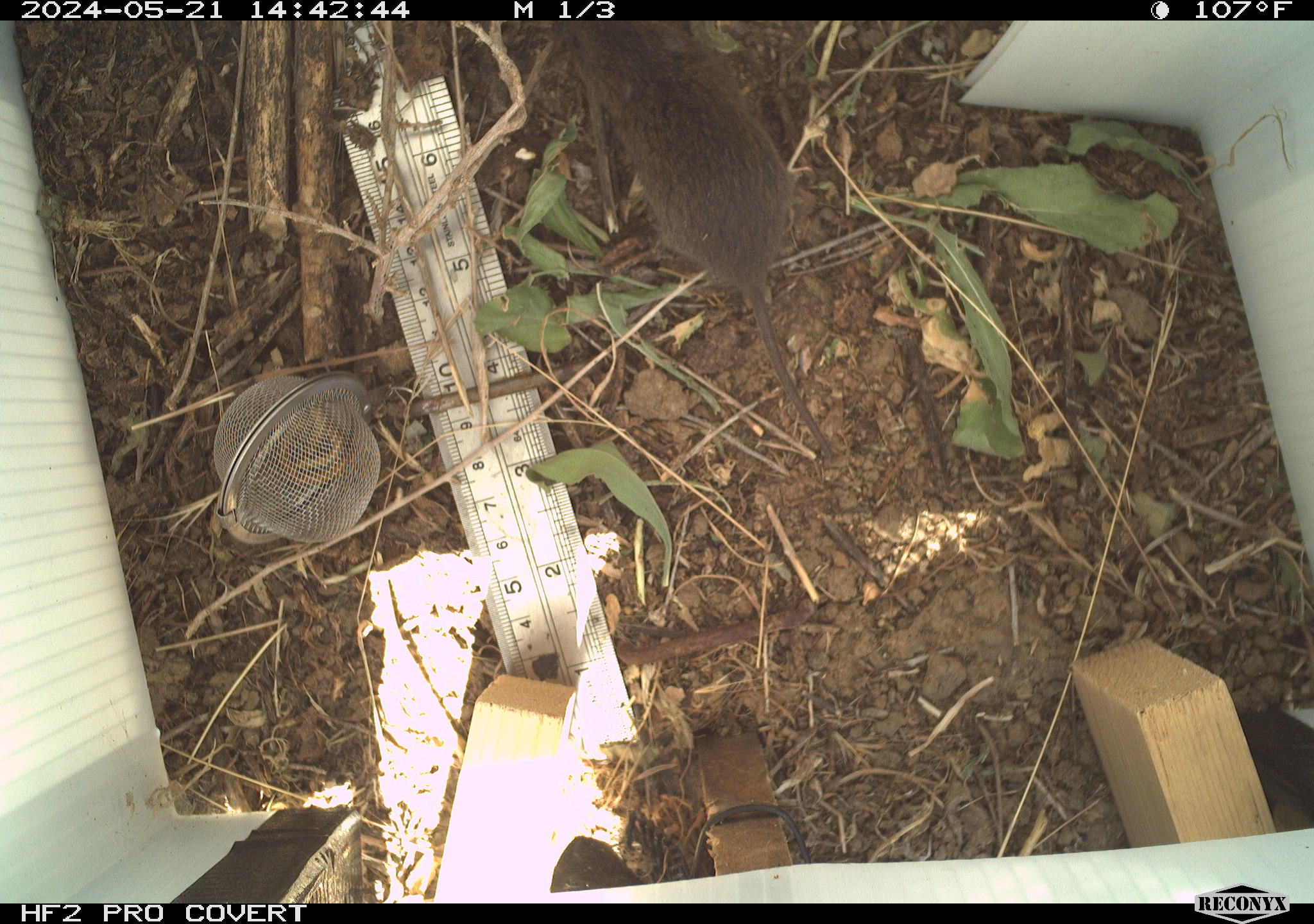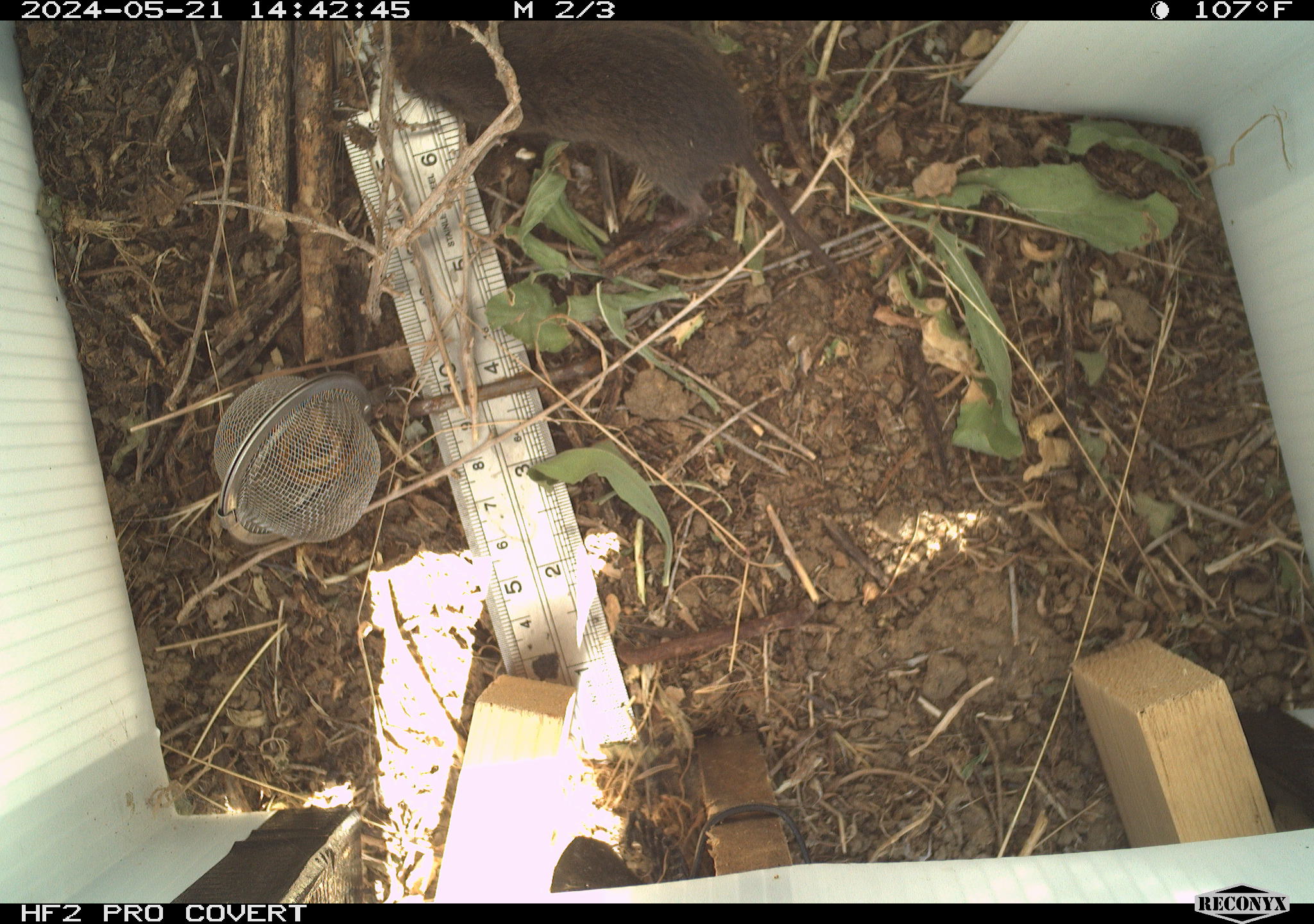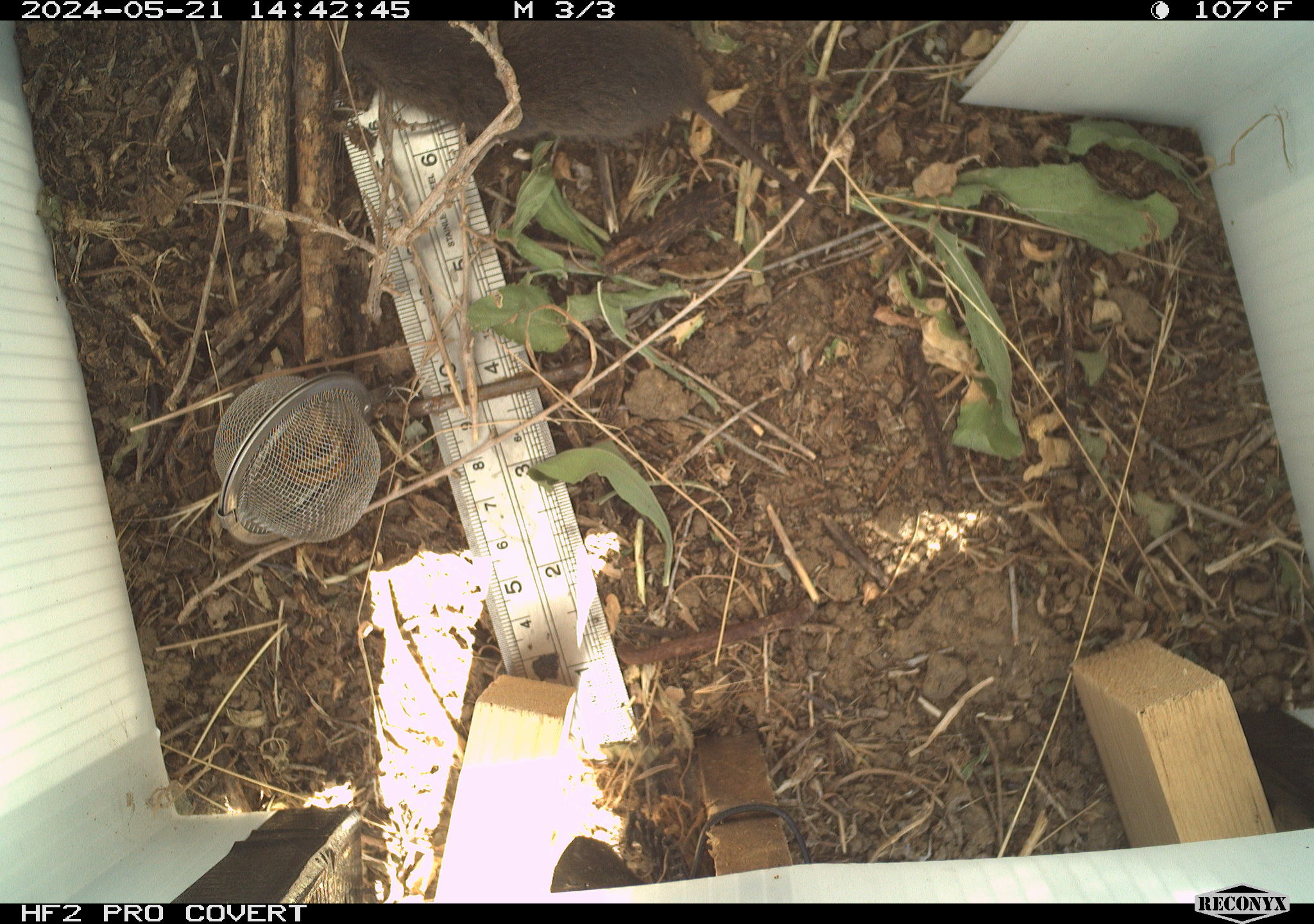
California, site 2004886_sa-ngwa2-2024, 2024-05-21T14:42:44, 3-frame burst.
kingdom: Animalia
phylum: Chordata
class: Mammalia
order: Rodentia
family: Cricetidae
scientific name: Arvicolinae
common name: voles, lemmings, and muskrats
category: arvicolinae subfamily